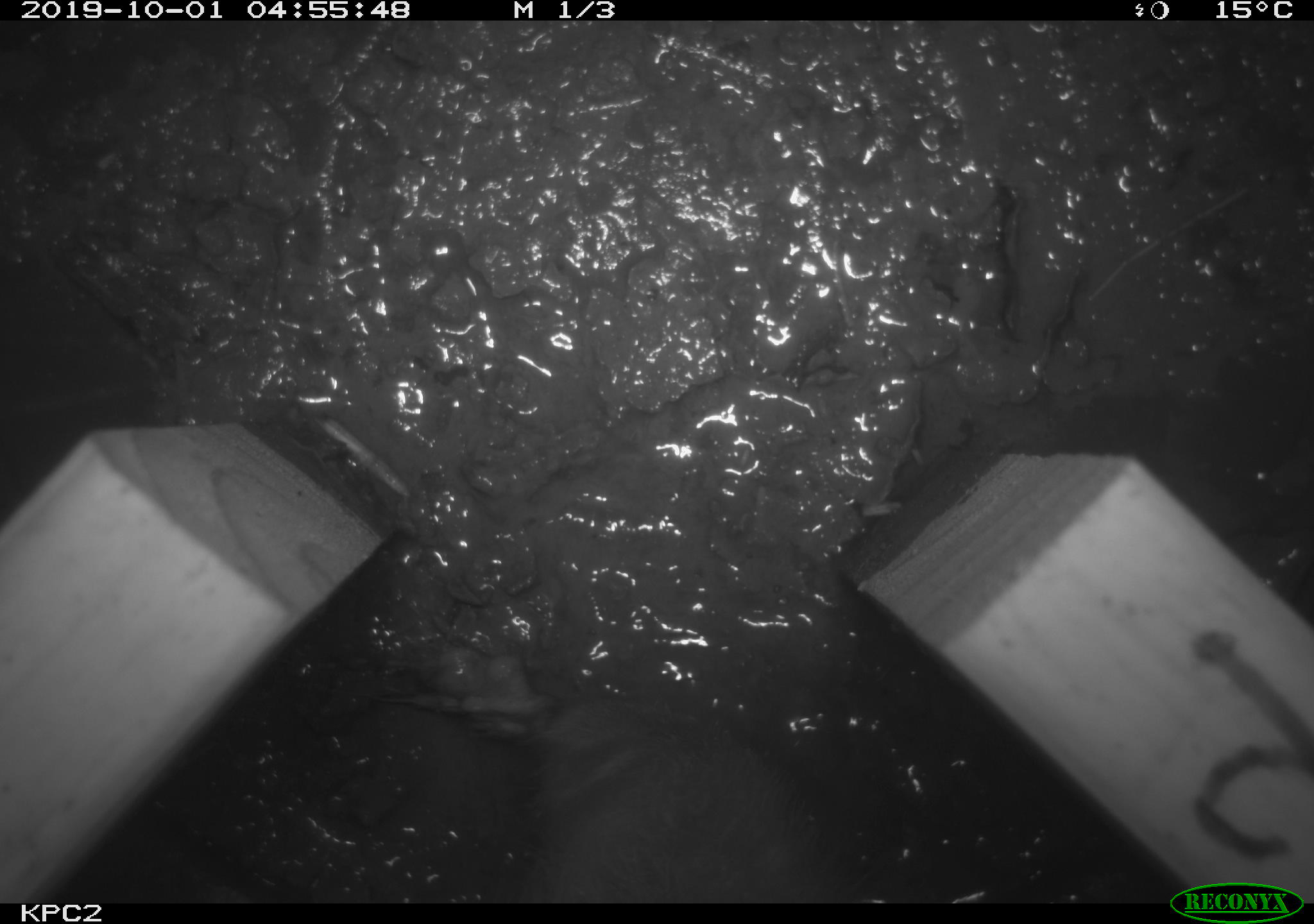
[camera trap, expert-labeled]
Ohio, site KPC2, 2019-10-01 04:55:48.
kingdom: Animalia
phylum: Chordata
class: Mammalia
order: Carnivora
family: Mustelidae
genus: Neogale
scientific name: Neogale frenata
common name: long-tailed weasel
Long-tailed weasel (Neogale frenata).